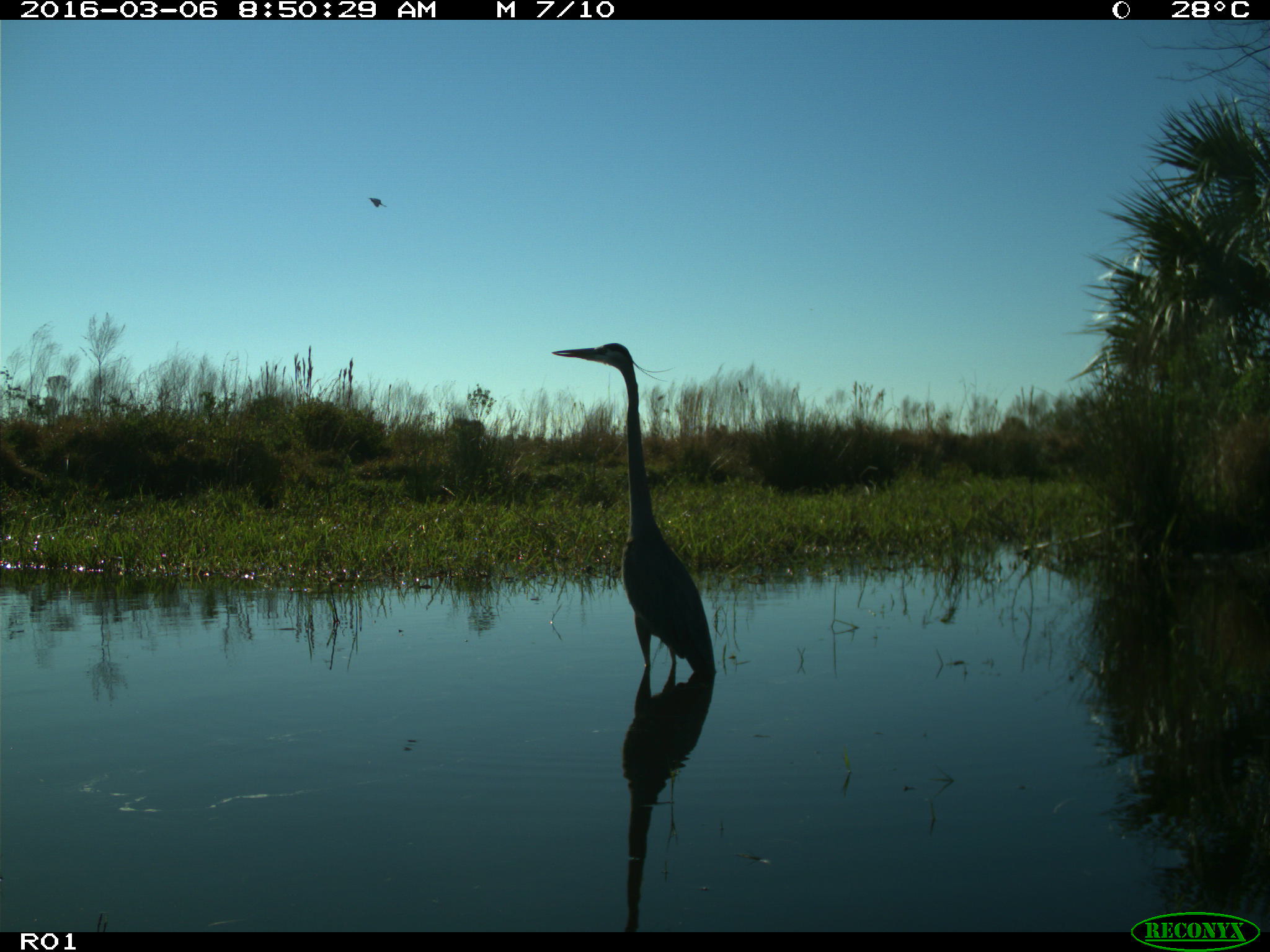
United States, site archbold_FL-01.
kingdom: Animalia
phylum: Chordata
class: Aves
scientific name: Aves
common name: birds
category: unidentified bird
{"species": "unidentified bird (birds) (Aves)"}